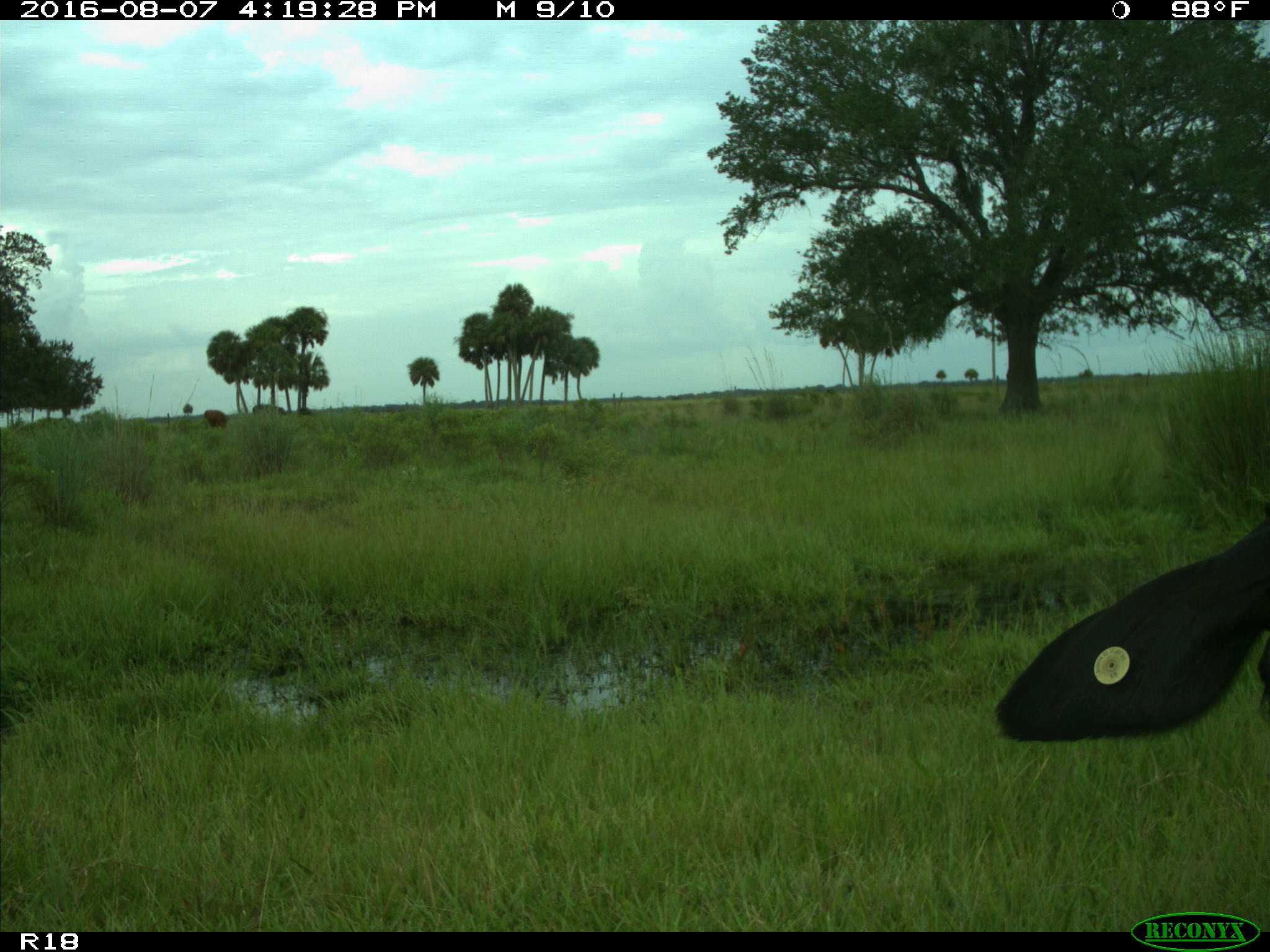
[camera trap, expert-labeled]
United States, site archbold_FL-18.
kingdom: Animalia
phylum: Chordata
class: Mammalia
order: Artiodactyla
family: Bovidae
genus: Bos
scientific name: Bos taurus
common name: domestic cow